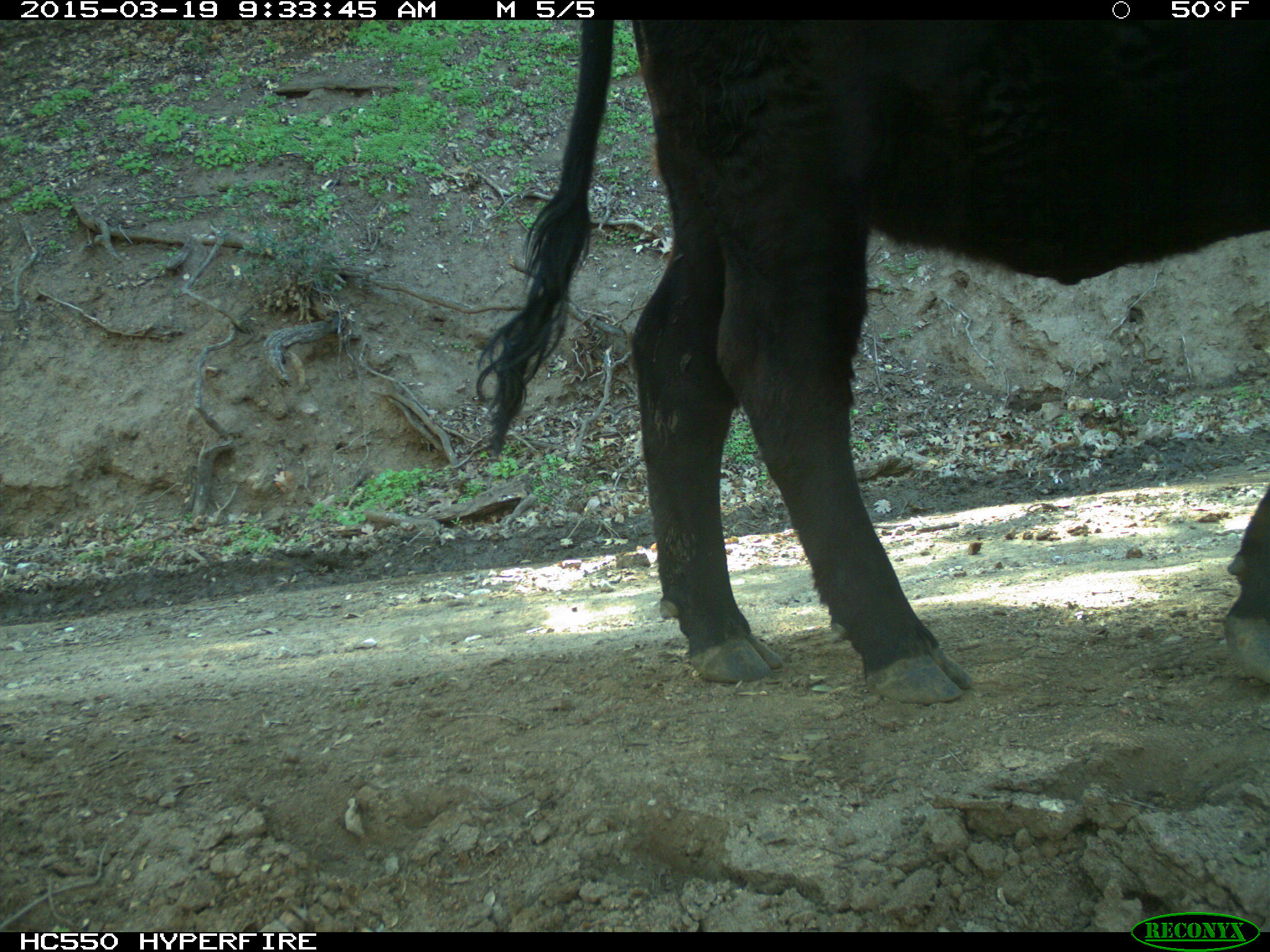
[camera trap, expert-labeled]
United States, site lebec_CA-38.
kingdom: Animalia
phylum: Chordata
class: Mammalia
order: Artiodactyla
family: Bovidae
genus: Bos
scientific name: Bos taurus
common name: domestic cow